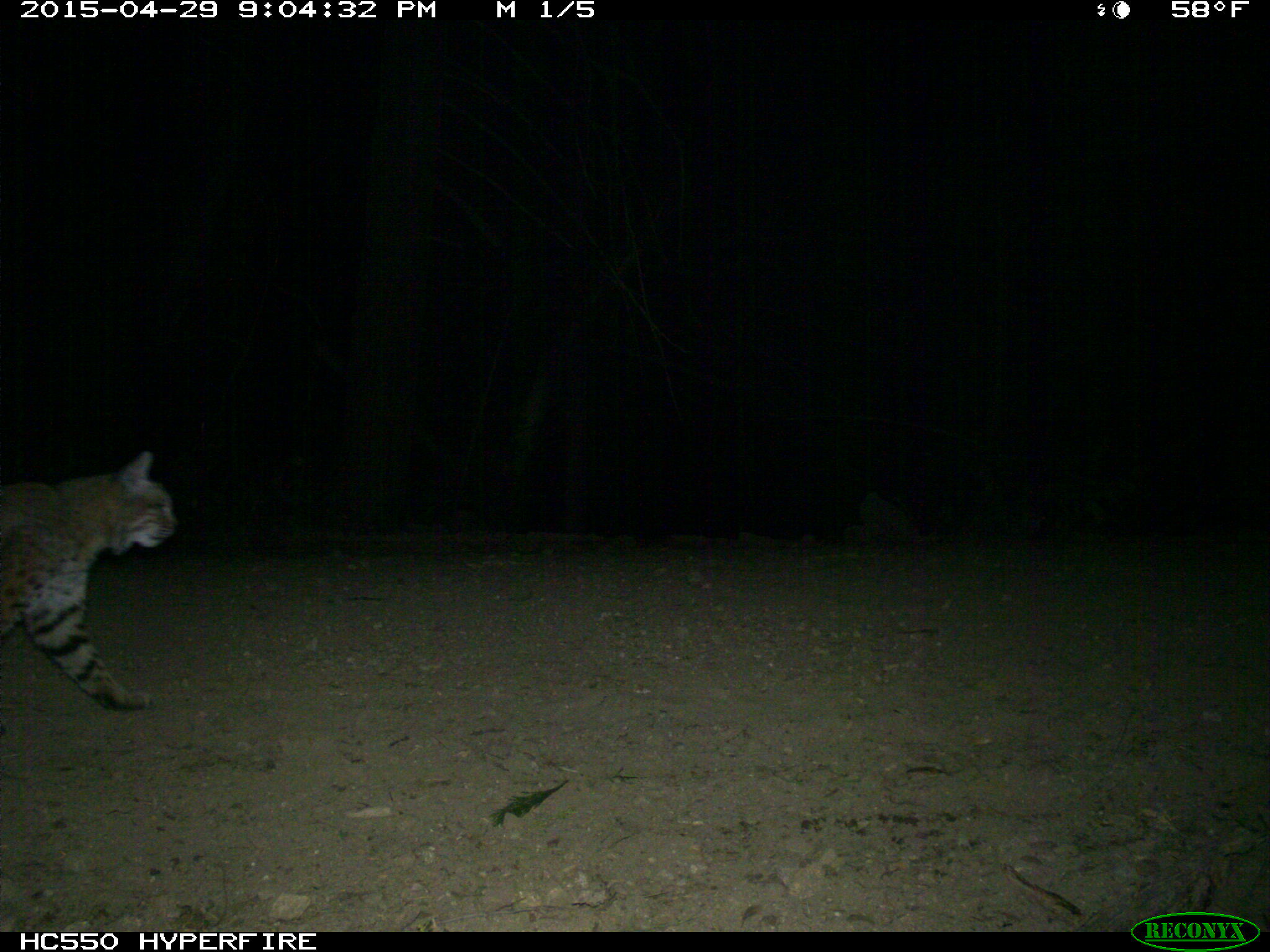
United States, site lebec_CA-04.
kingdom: Animalia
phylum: Chordata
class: Mammalia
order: Carnivora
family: Felidae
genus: Lynx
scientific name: Lynx rufus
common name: bobcat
Lynx rufus (bobcat).